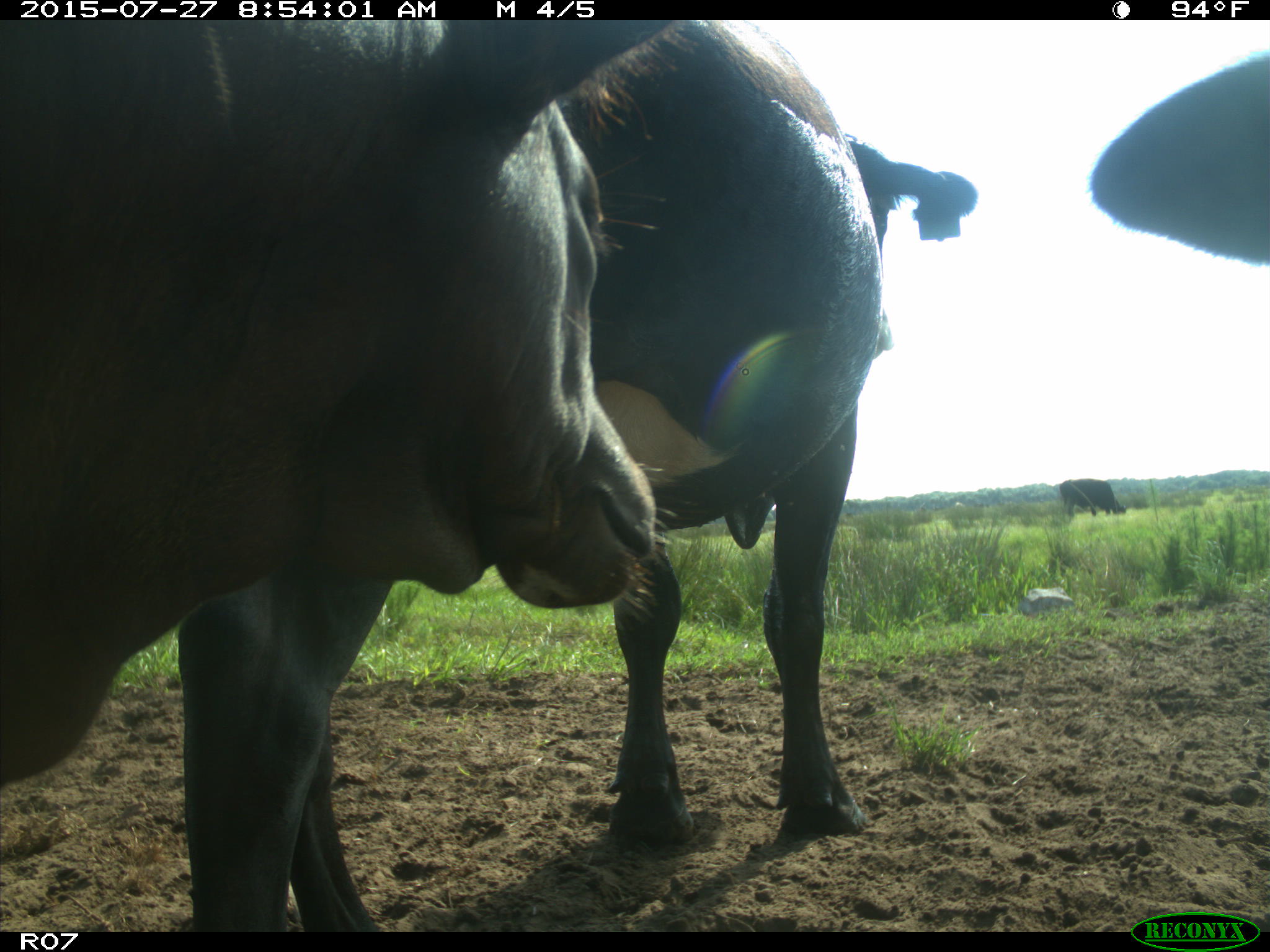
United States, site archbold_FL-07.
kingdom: Animalia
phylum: Chordata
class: Mammalia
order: Artiodactyla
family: Bovidae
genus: Bos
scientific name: Bos taurus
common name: domestic cow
Bos taurus (domestic cow).